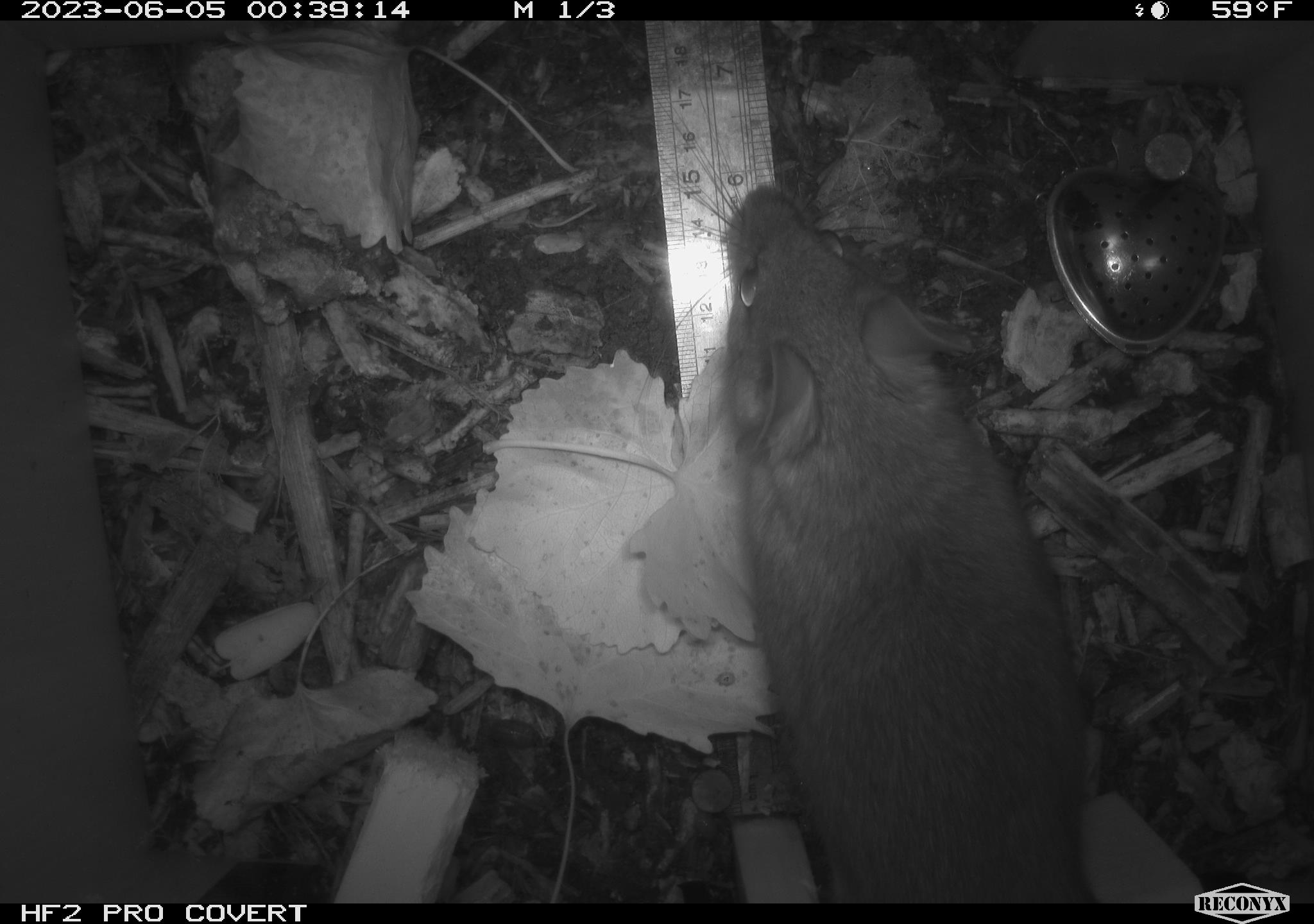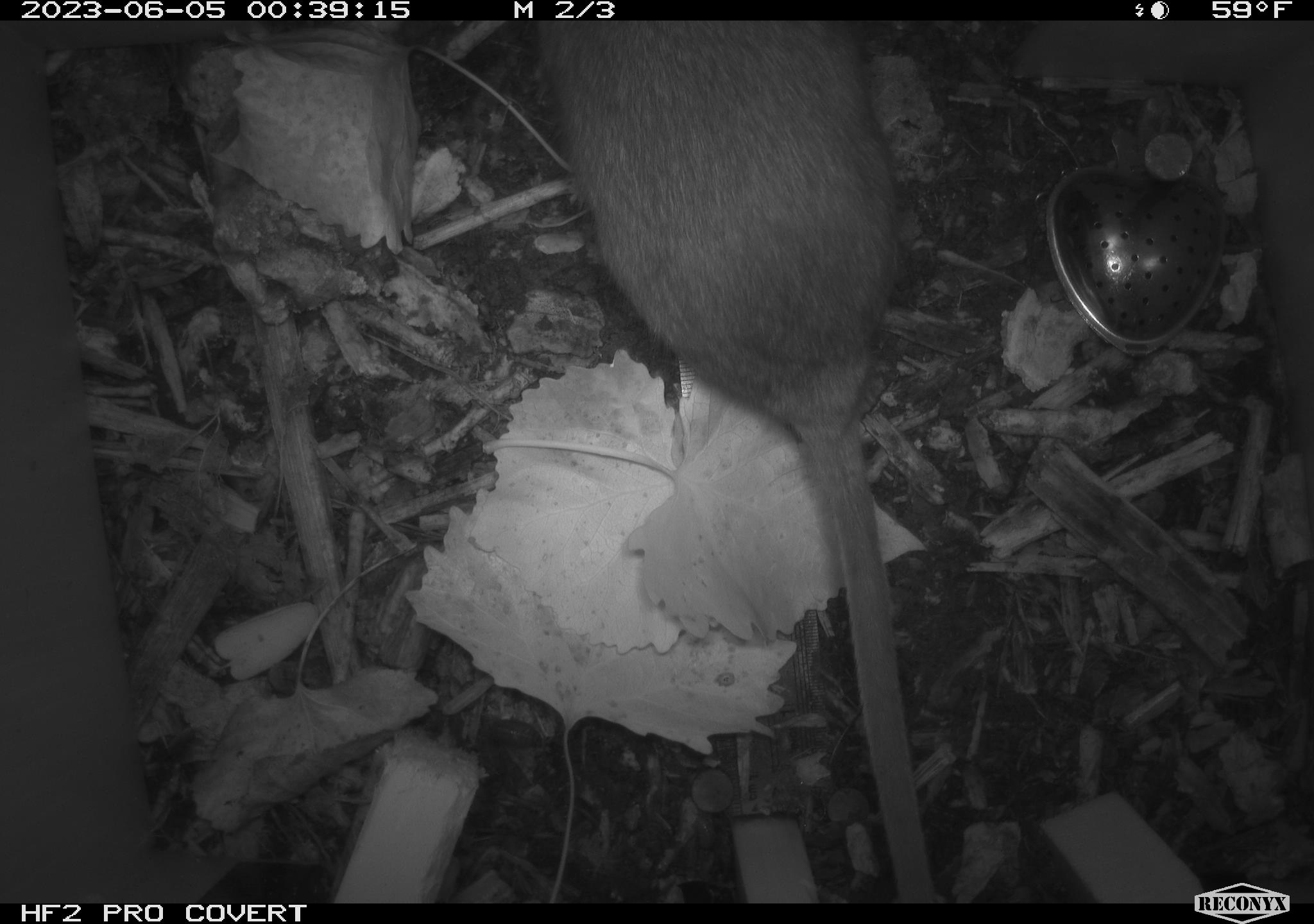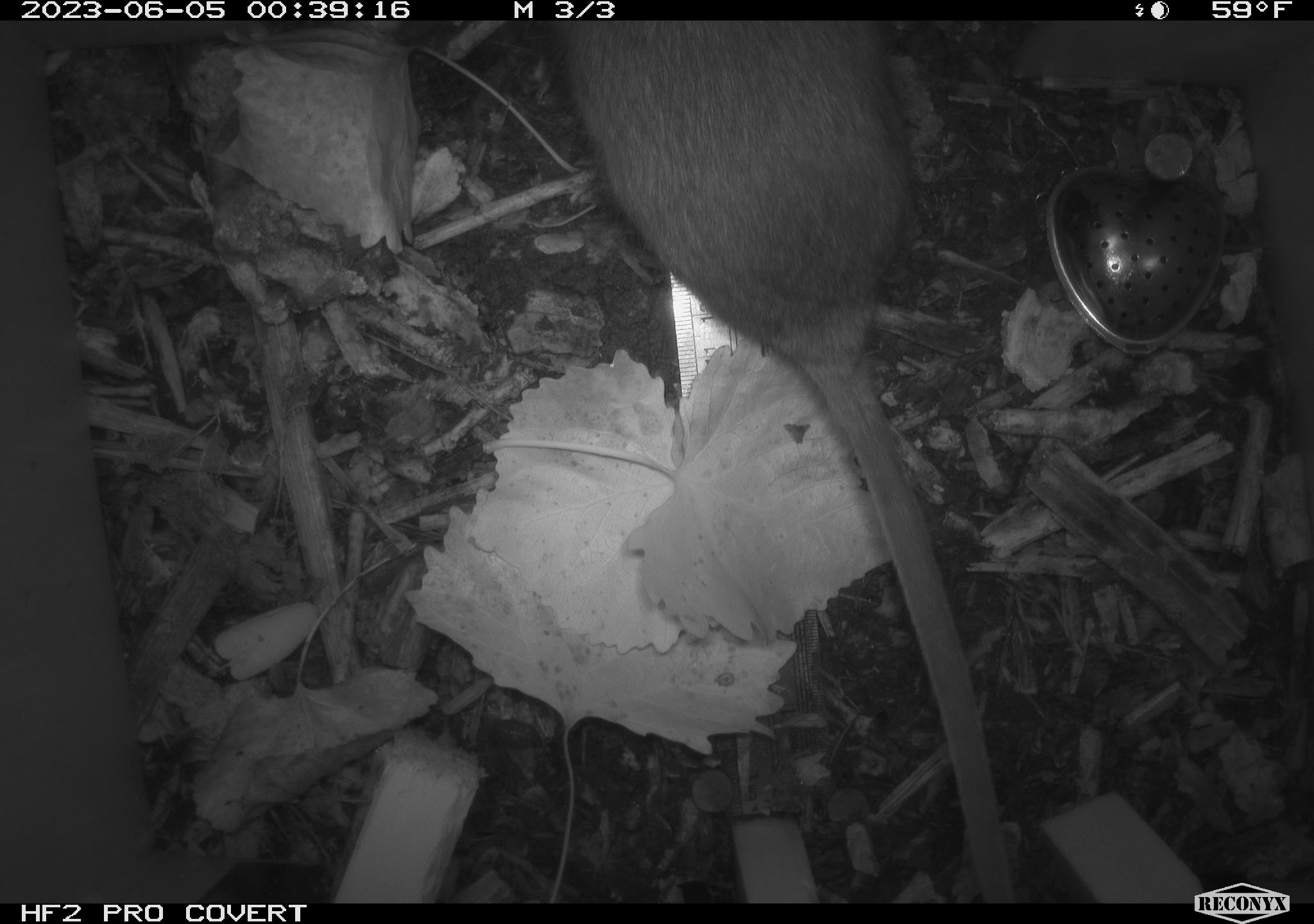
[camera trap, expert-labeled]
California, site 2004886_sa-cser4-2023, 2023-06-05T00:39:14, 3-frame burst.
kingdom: Animalia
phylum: Chordata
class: Mammalia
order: Rodentia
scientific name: Rodentia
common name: woodrat or rat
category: woodrat or rat species